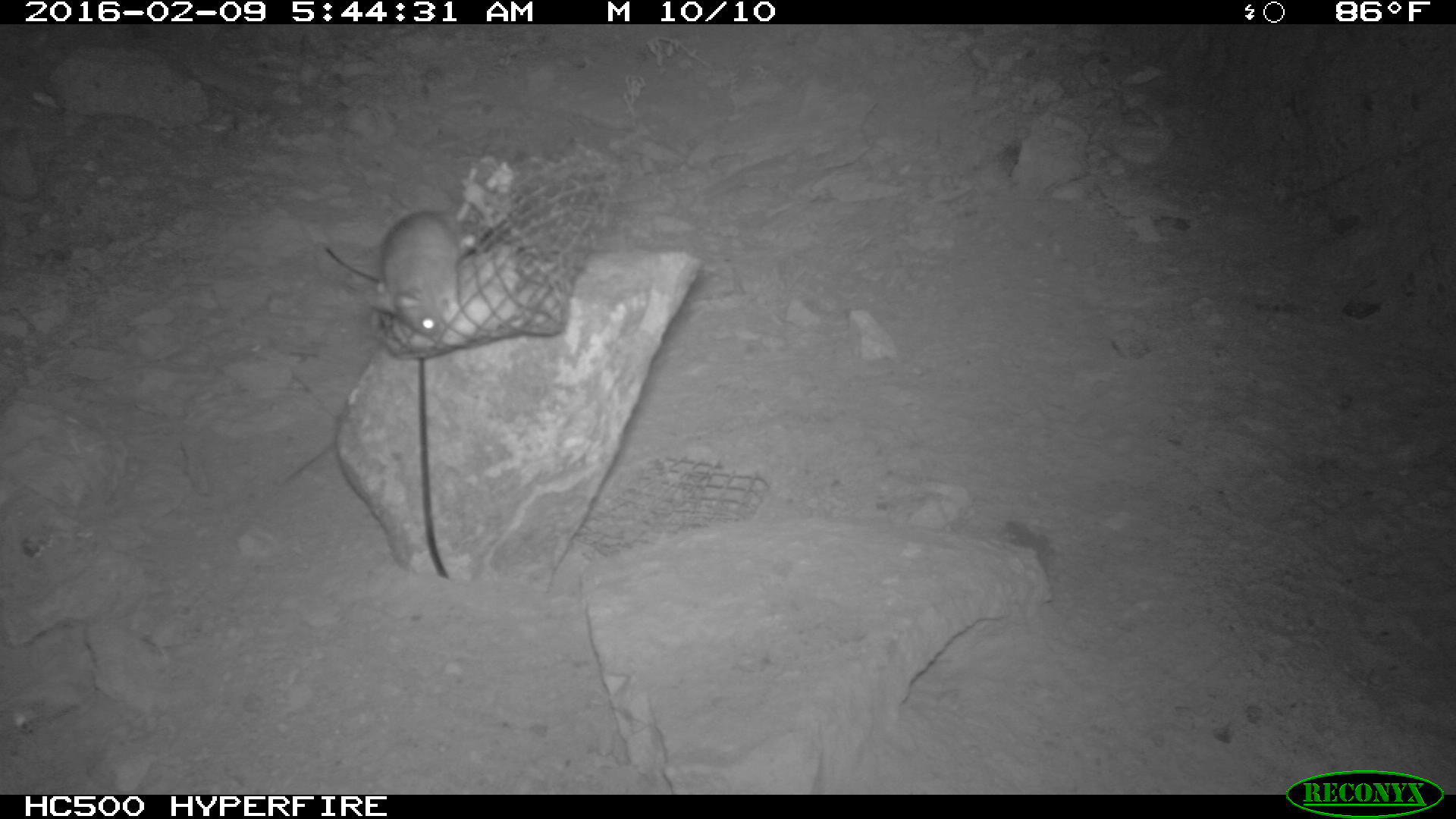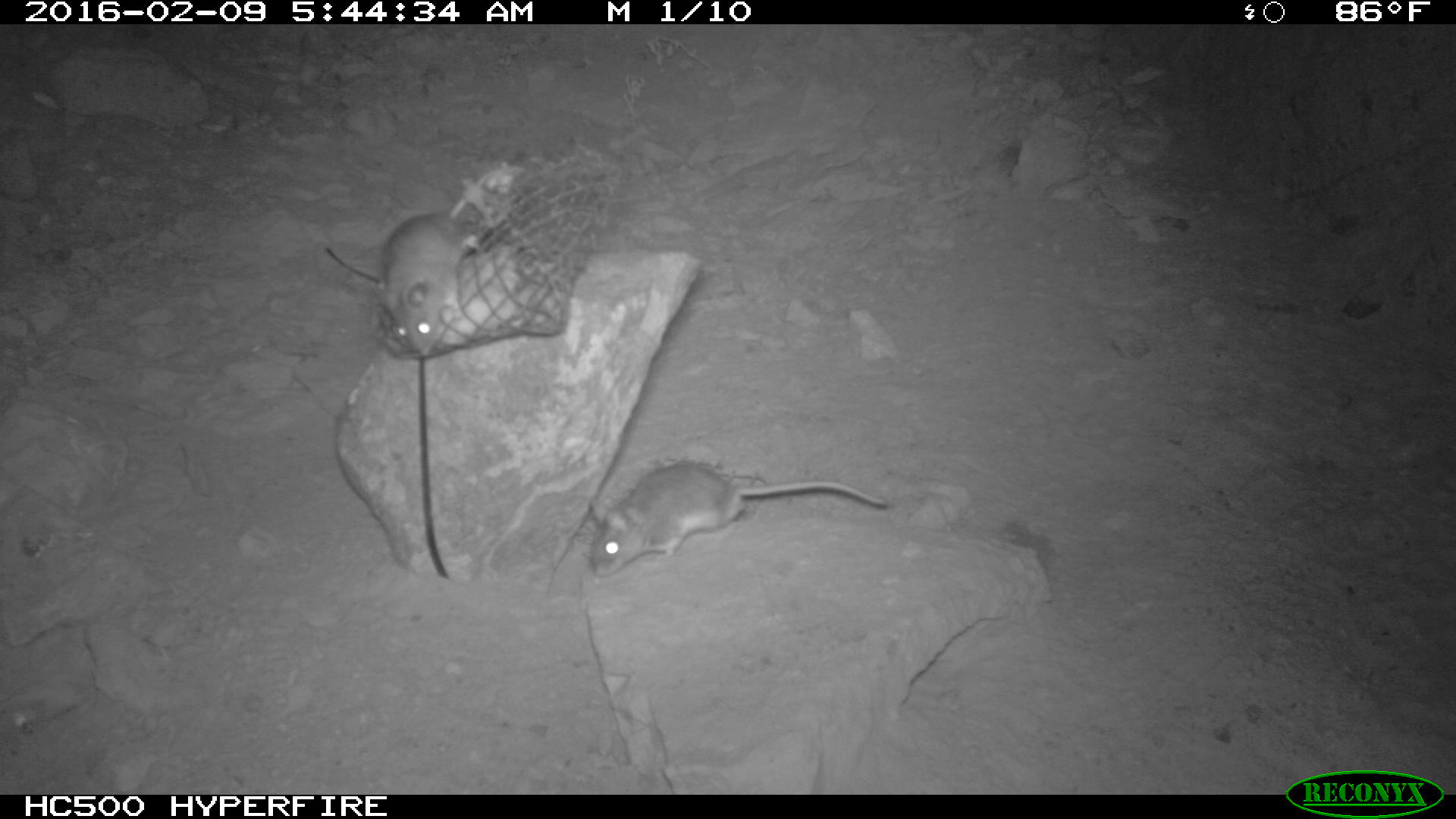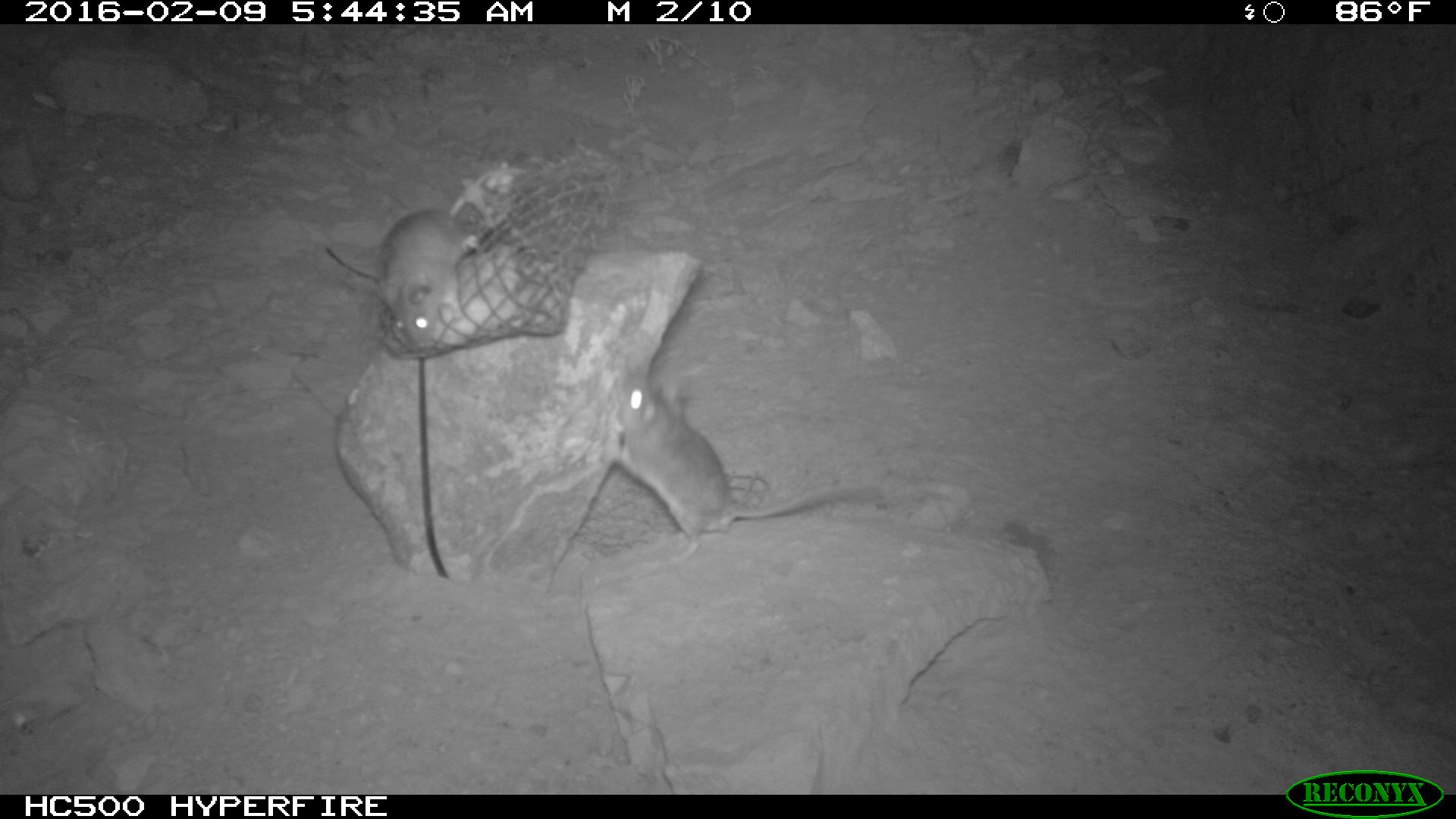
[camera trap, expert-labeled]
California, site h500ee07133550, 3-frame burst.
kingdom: Animalia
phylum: Chordata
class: Mammalia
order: Rodentia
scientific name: Rodentia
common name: rodent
Rodent (Rodentia).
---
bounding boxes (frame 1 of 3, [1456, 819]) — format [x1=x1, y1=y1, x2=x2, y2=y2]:
rodent: [x1=366, y1=168, x2=487, y2=334]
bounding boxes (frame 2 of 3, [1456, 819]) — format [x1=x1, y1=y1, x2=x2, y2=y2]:
rodent: [x1=588, y1=463, x2=887, y2=575]; [x1=376, y1=165, x2=526, y2=350]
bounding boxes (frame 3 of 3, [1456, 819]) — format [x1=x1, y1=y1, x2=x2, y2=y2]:
rodent: [x1=604, y1=366, x2=885, y2=568]; [x1=377, y1=165, x2=527, y2=349]